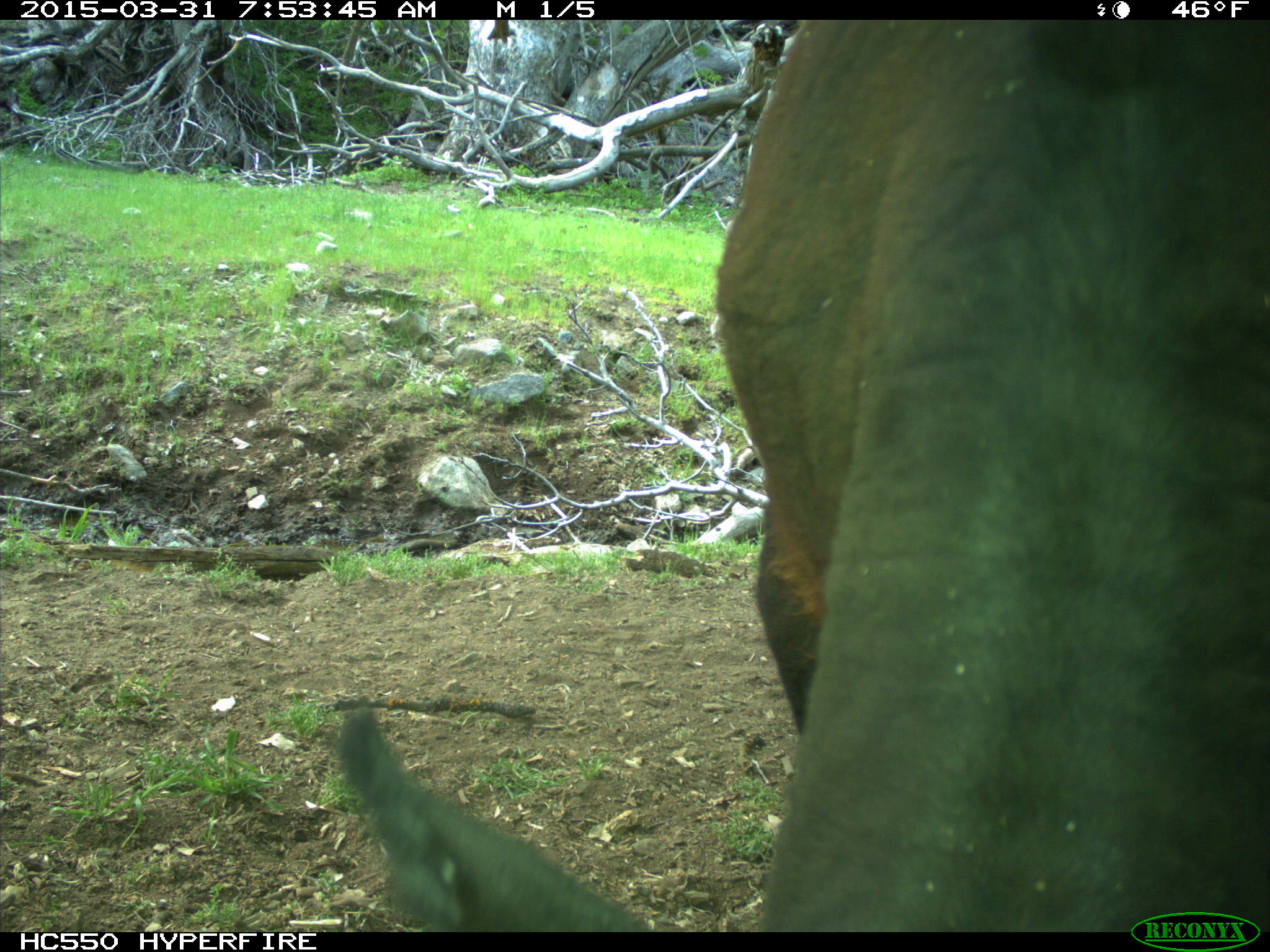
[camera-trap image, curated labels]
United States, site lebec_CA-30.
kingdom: Animalia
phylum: Chordata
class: Mammalia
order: Artiodactyla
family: Bovidae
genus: Bos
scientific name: Bos taurus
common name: domestic cow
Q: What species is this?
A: Bos taurus (domestic cow).